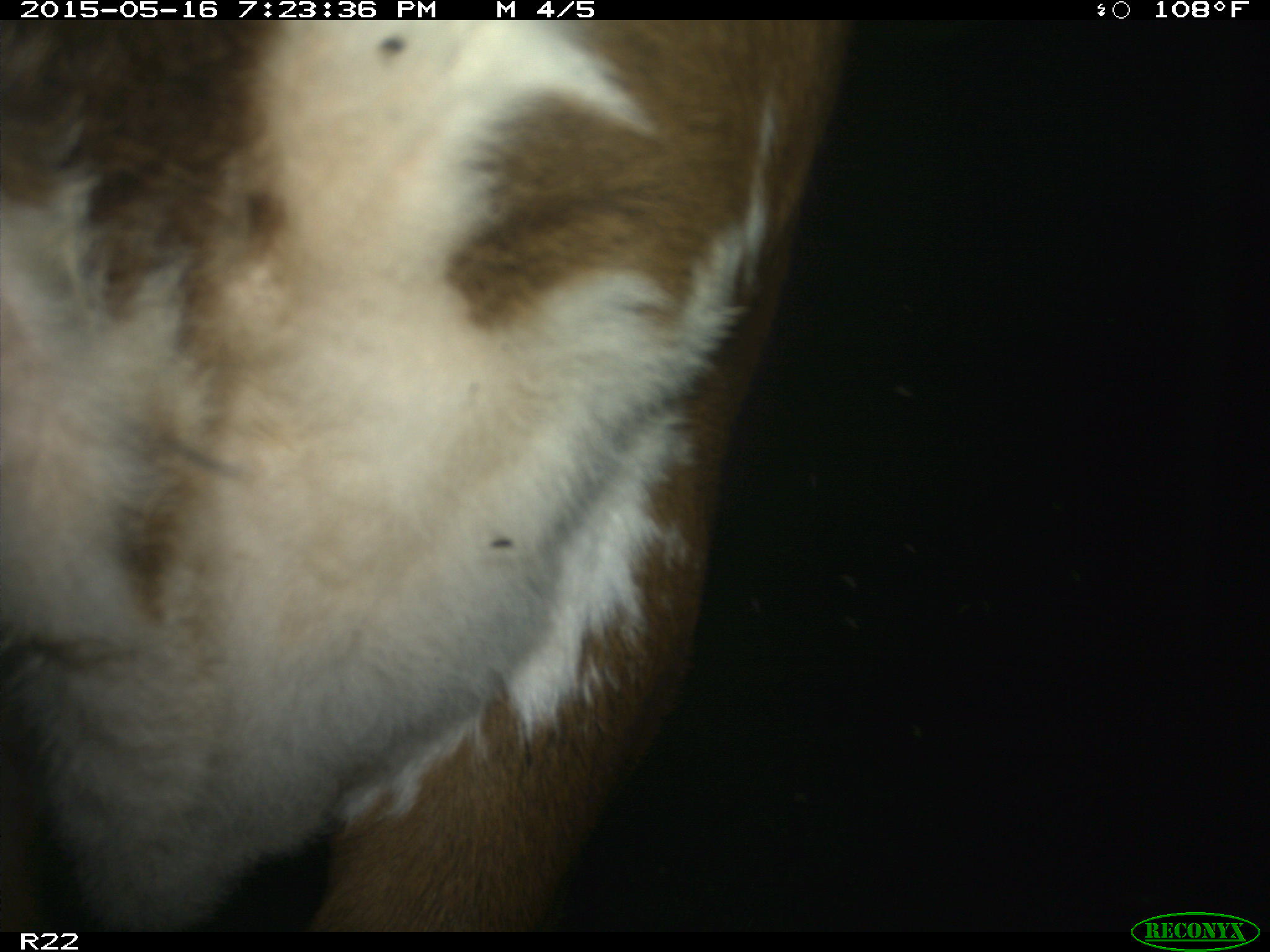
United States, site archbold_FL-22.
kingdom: Animalia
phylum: Chordata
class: Mammalia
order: Artiodactyla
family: Bovidae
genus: Bos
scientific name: Bos taurus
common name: domestic cow